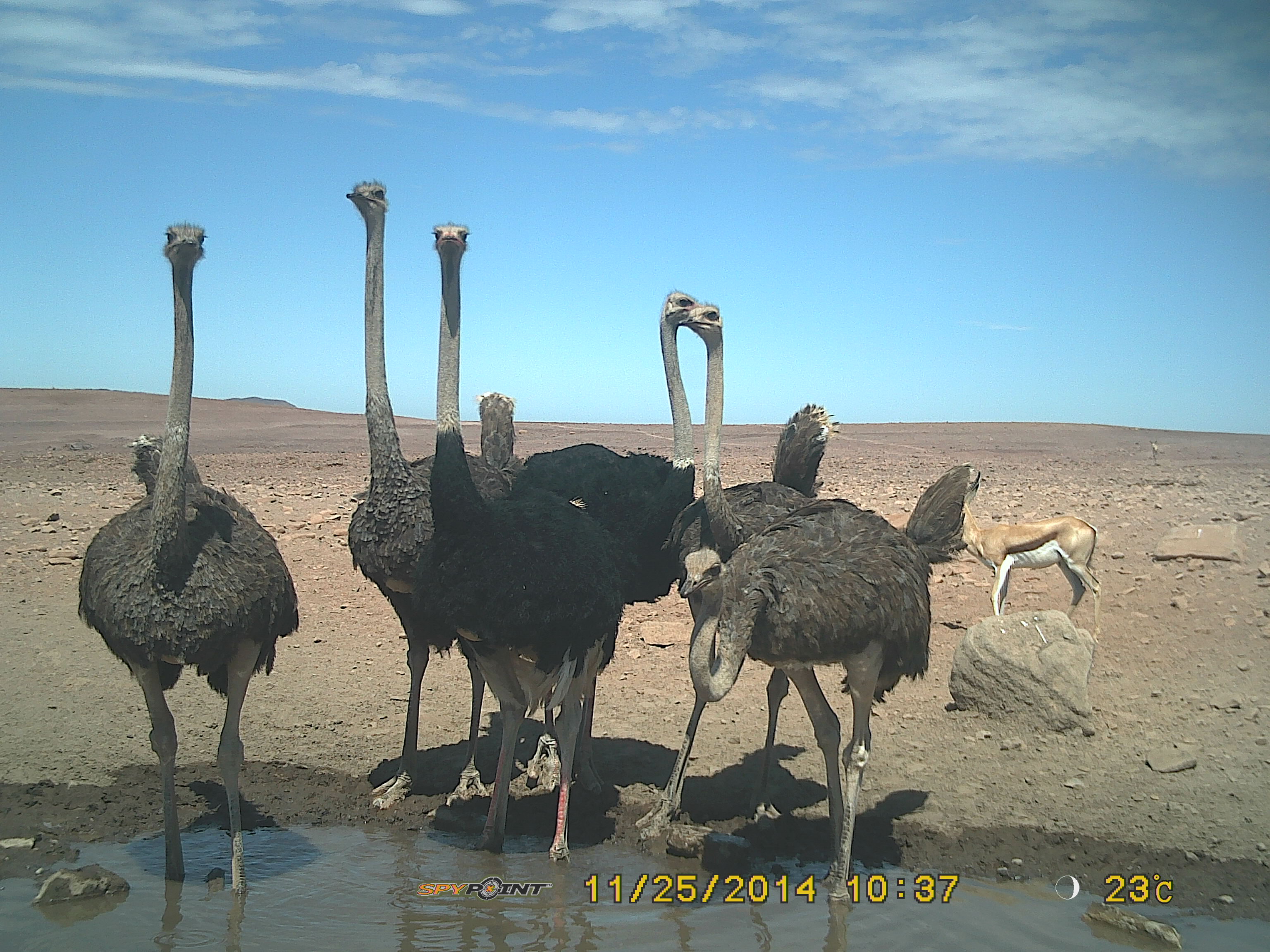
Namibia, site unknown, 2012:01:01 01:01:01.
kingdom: Animalia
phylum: Chordata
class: Aves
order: Struthioniformes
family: Struthionidae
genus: Struthio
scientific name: Struthio camelus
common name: common ostrich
Struthio camelus (common ostrich).